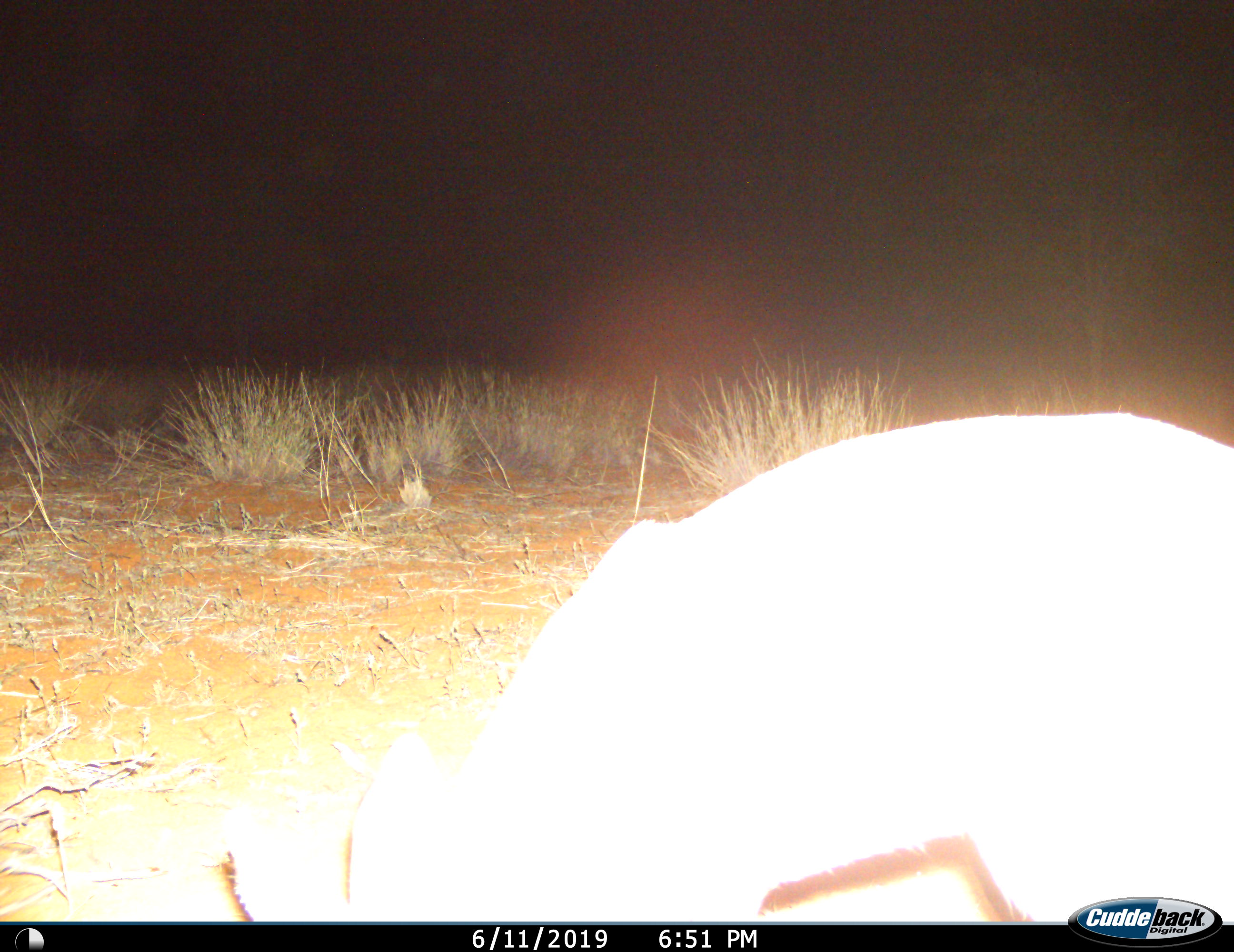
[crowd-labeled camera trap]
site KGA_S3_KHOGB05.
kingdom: Animalia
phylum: Chordata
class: Mammalia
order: Artiodactyla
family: Bovidae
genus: Raphicerus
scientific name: Raphicerus campestris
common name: steenbok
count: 1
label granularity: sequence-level